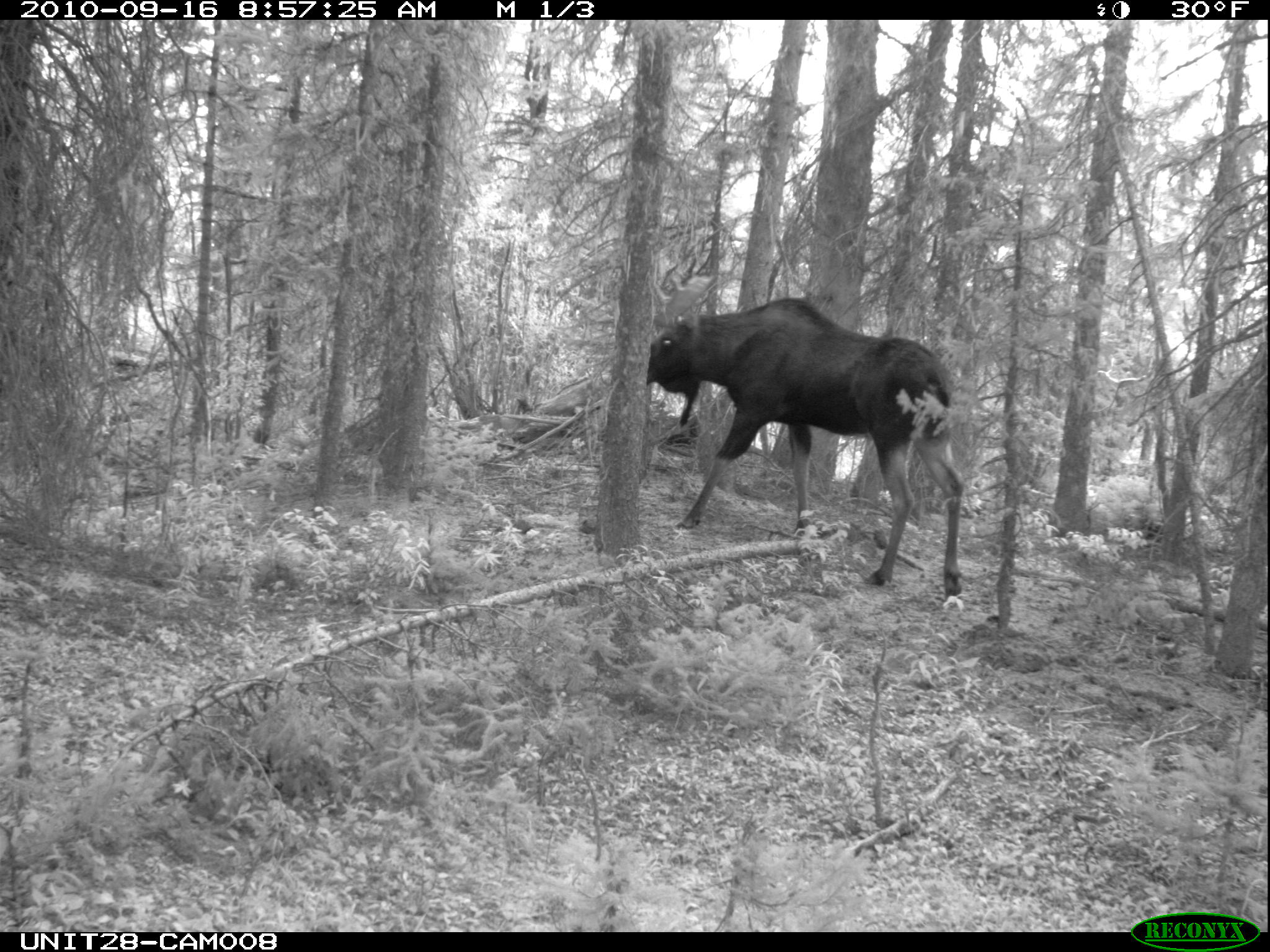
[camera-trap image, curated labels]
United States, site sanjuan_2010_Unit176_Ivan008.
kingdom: Animalia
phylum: Chordata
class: Mammalia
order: Artiodactyla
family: Cervidae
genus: Alces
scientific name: Alces alces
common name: moose